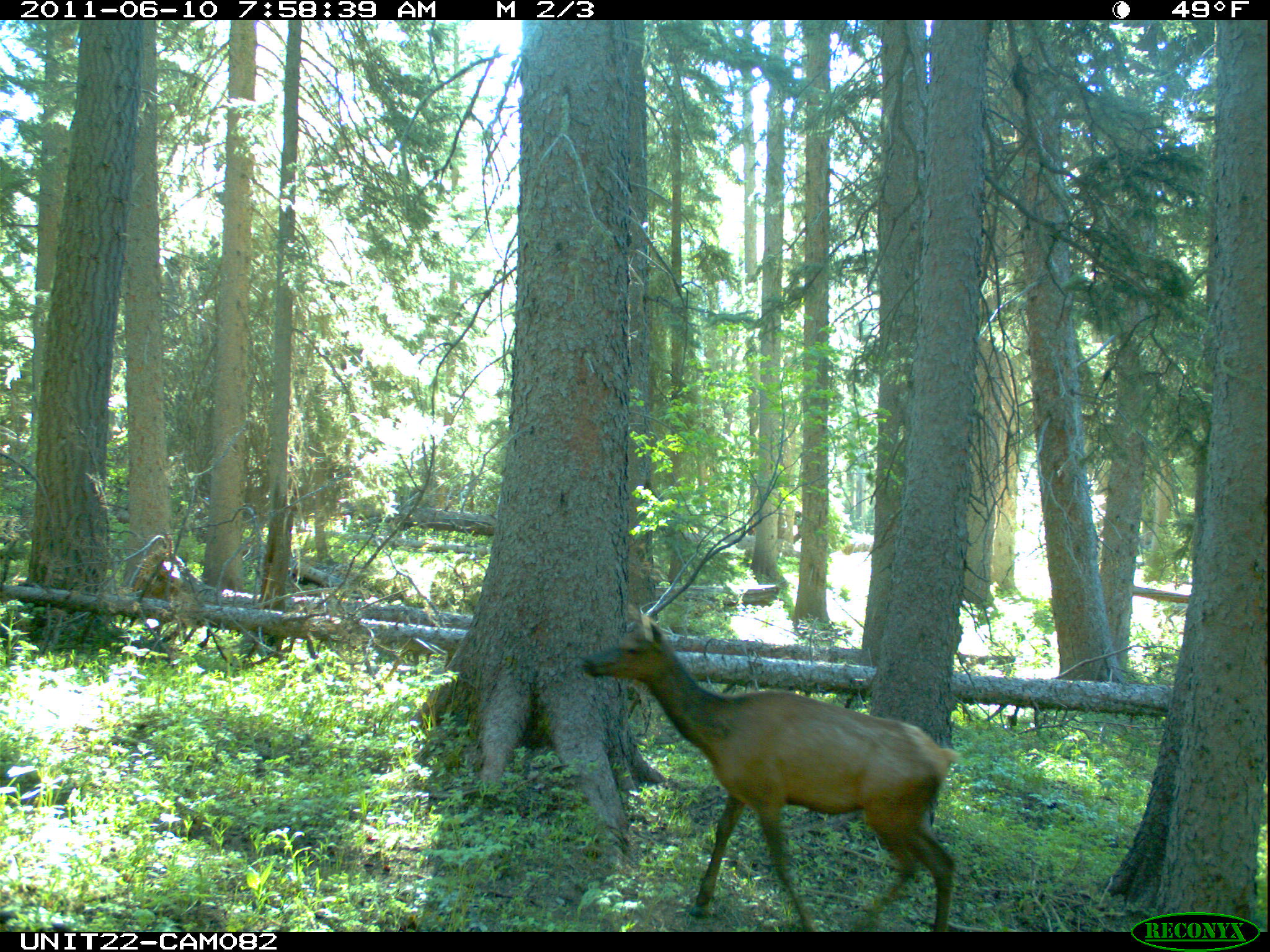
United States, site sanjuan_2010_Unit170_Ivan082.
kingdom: Animalia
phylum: Chordata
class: Mammalia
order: Artiodactyla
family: Cervidae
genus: Cervus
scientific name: Cervus elaphus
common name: red deer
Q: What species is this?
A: Cervus elaphus (red deer).